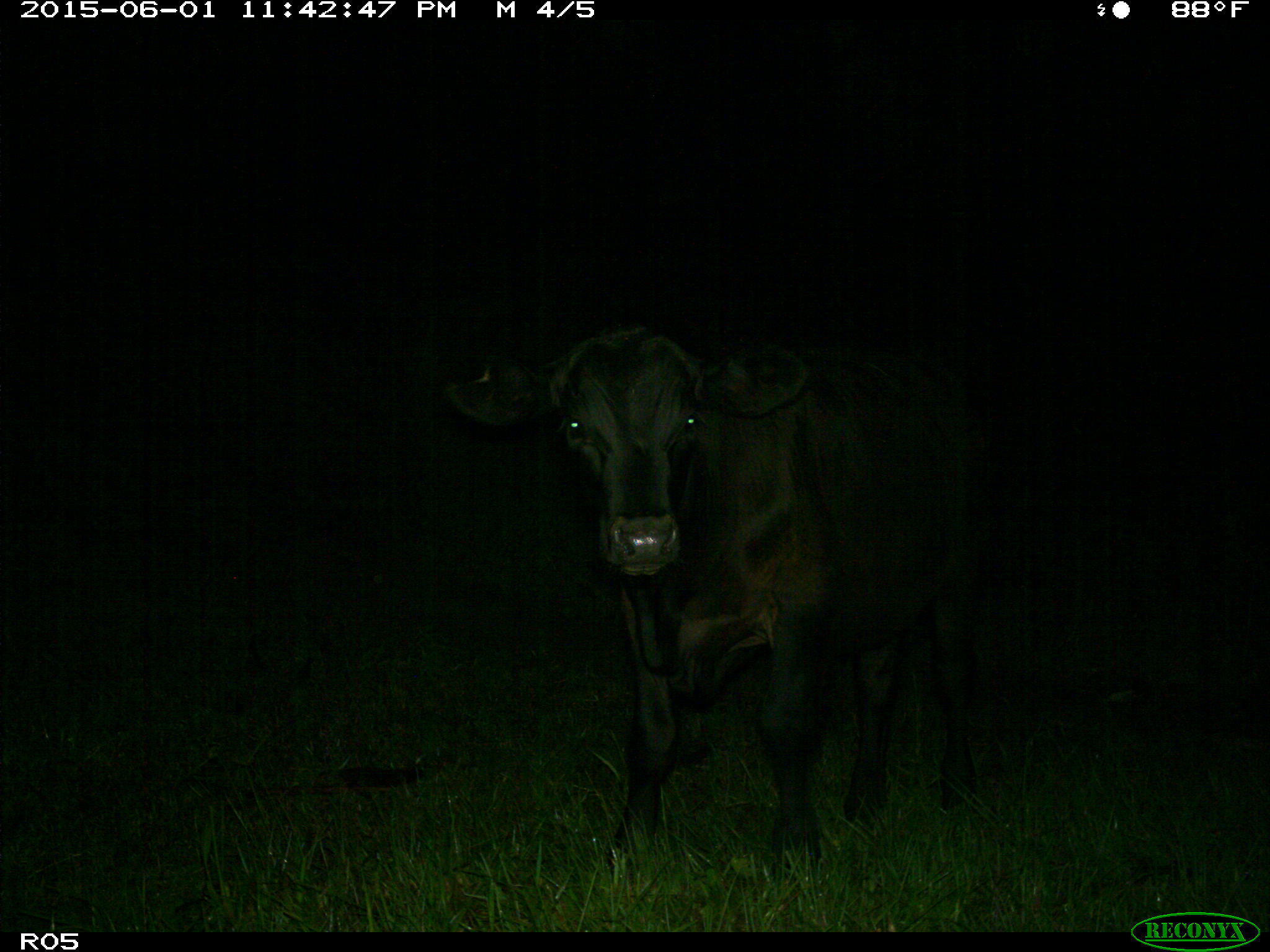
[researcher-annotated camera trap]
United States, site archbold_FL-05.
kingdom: Animalia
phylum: Chordata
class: Mammalia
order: Artiodactyla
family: Bovidae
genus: Bos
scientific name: Bos taurus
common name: domestic cow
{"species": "Bos taurus (domestic cow)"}